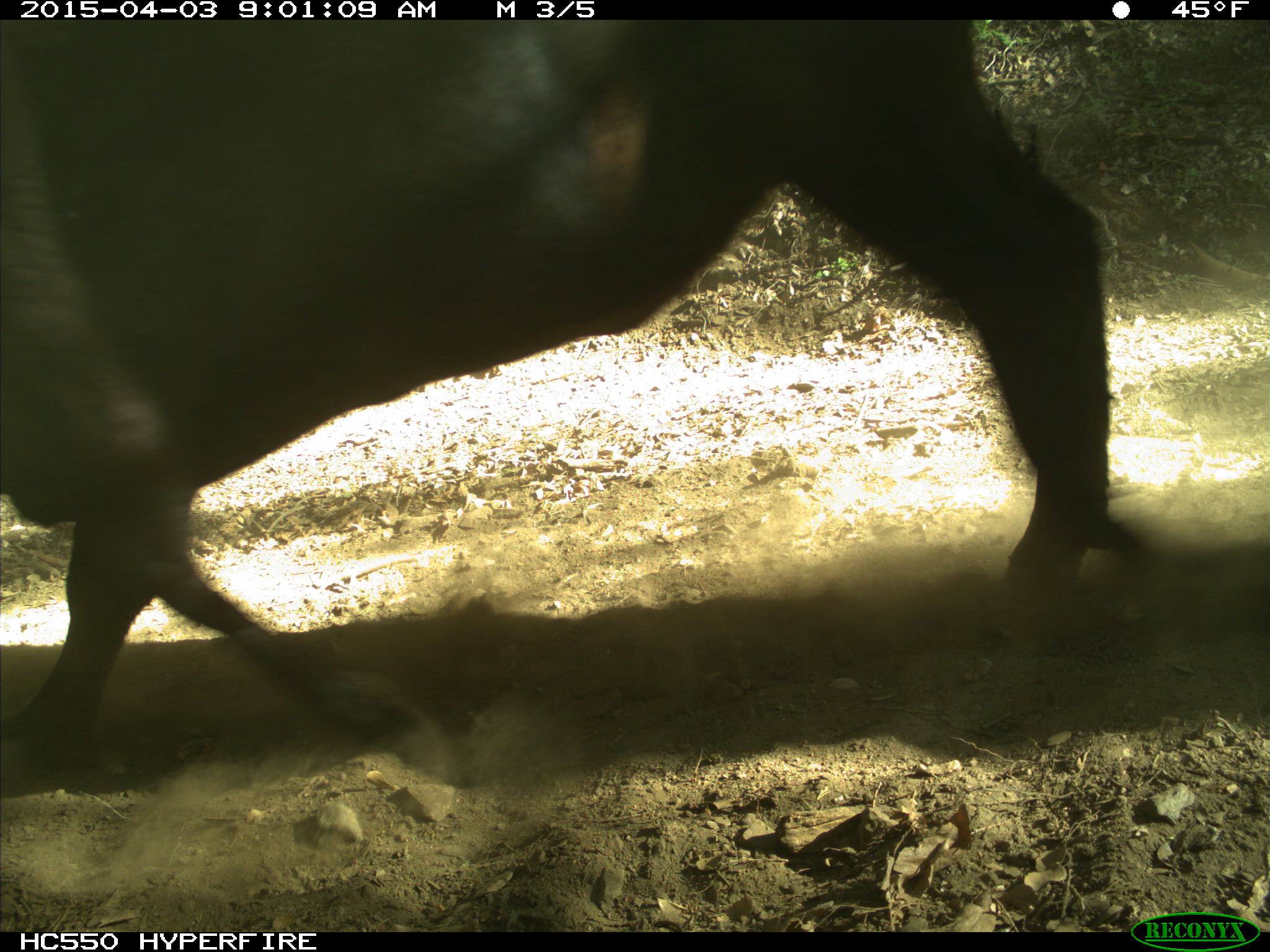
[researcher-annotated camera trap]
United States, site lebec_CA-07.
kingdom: Animalia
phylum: Chordata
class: Mammalia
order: Artiodactyla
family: Bovidae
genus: Bos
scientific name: Bos taurus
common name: domestic cow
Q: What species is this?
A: Bos taurus (domestic cow).